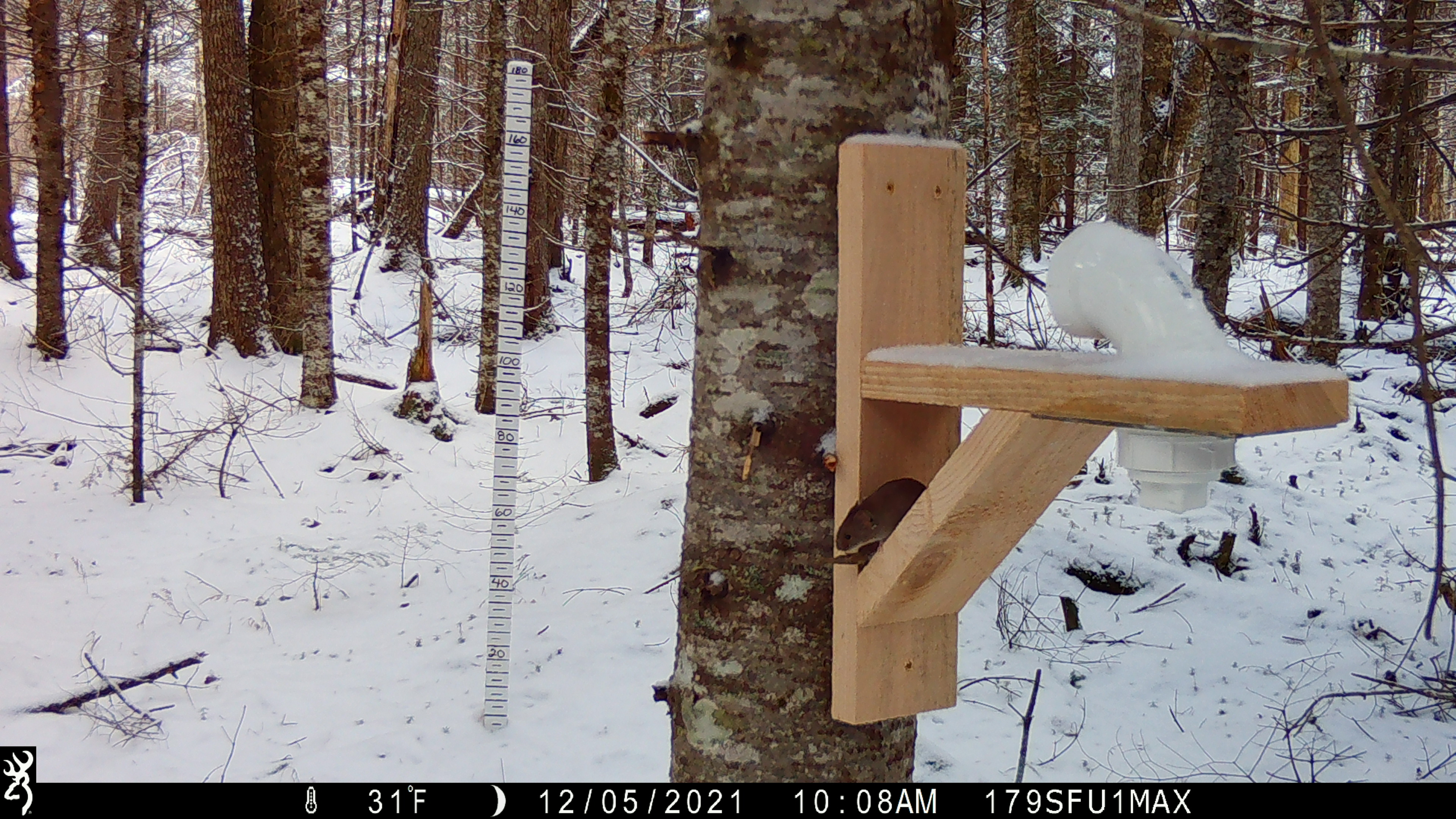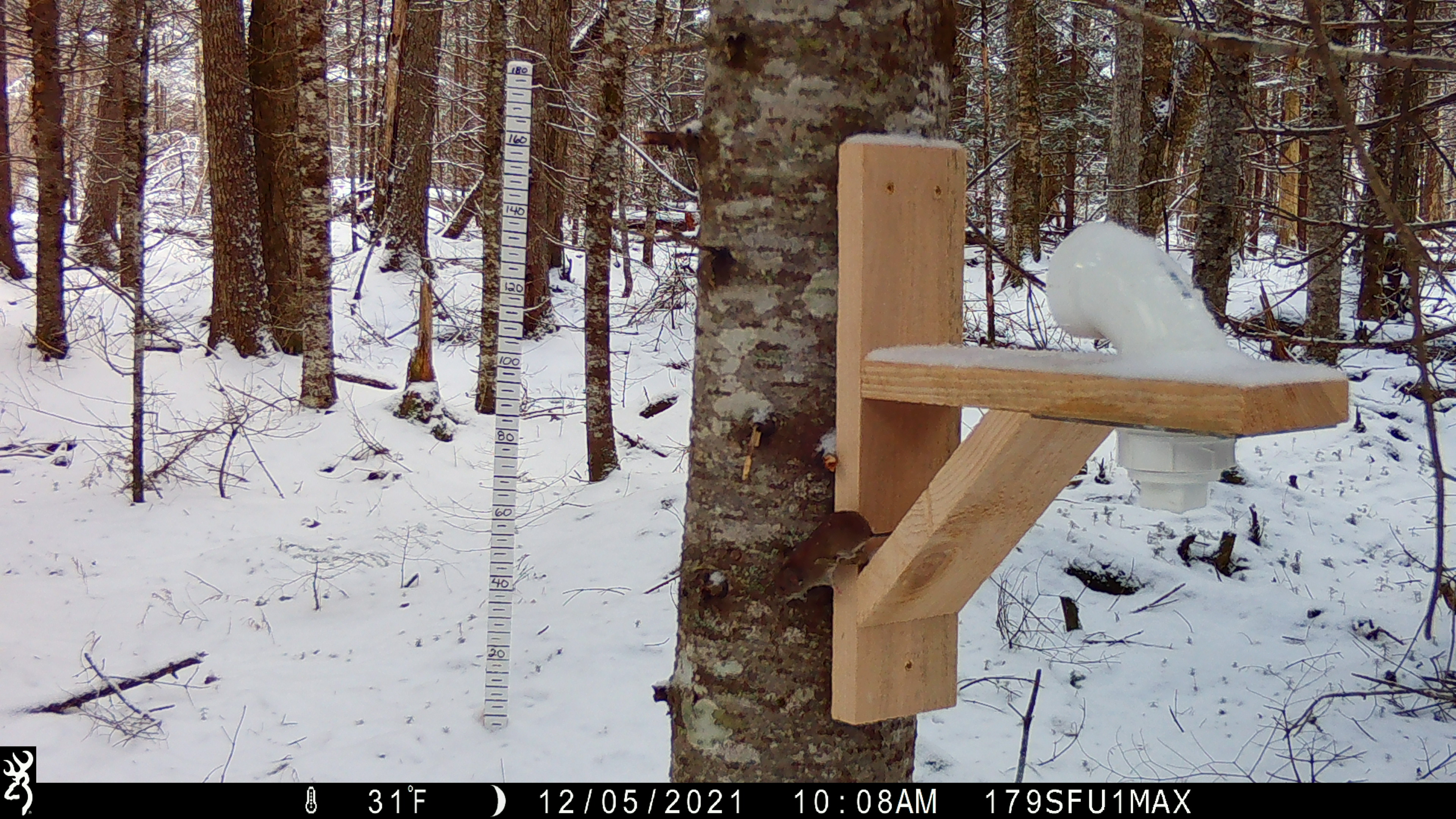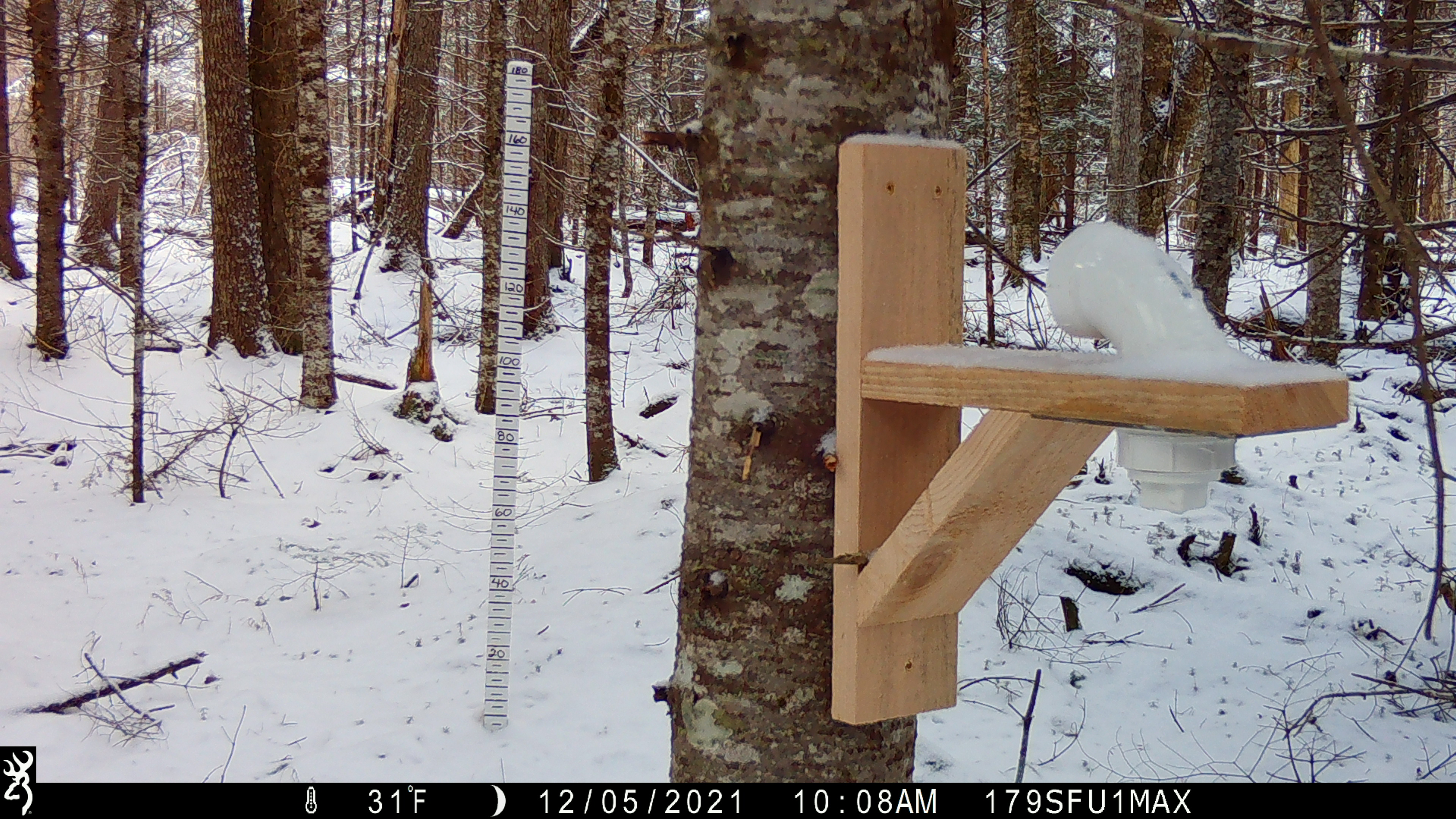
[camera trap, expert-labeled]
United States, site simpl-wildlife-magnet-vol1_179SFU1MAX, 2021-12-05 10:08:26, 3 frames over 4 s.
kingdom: Animalia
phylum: Chordata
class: Mammalia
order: Rodentia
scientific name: Rodentia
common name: mouse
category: mouse sp.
Mouse sp. (mouse) (Rodentia).